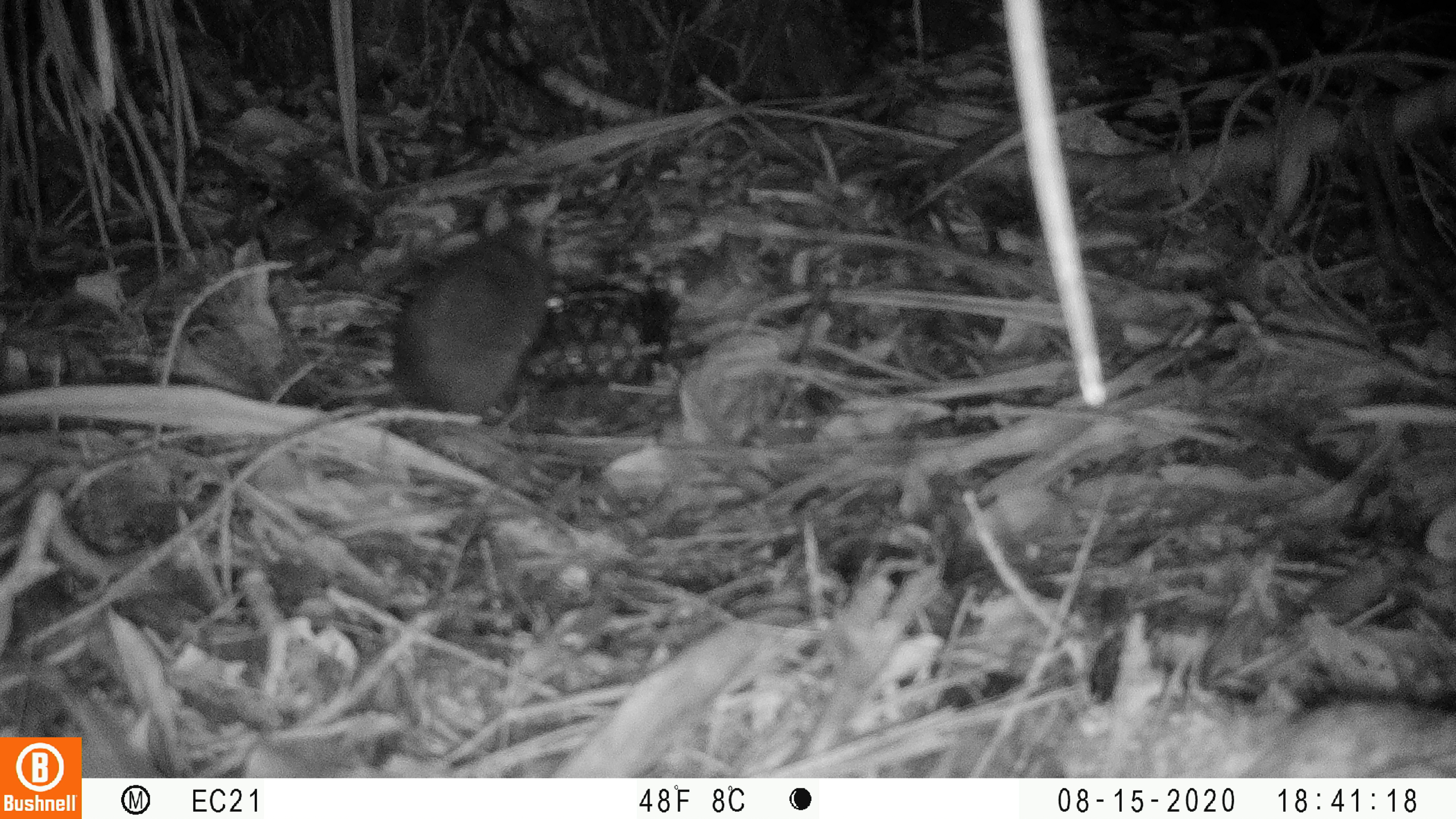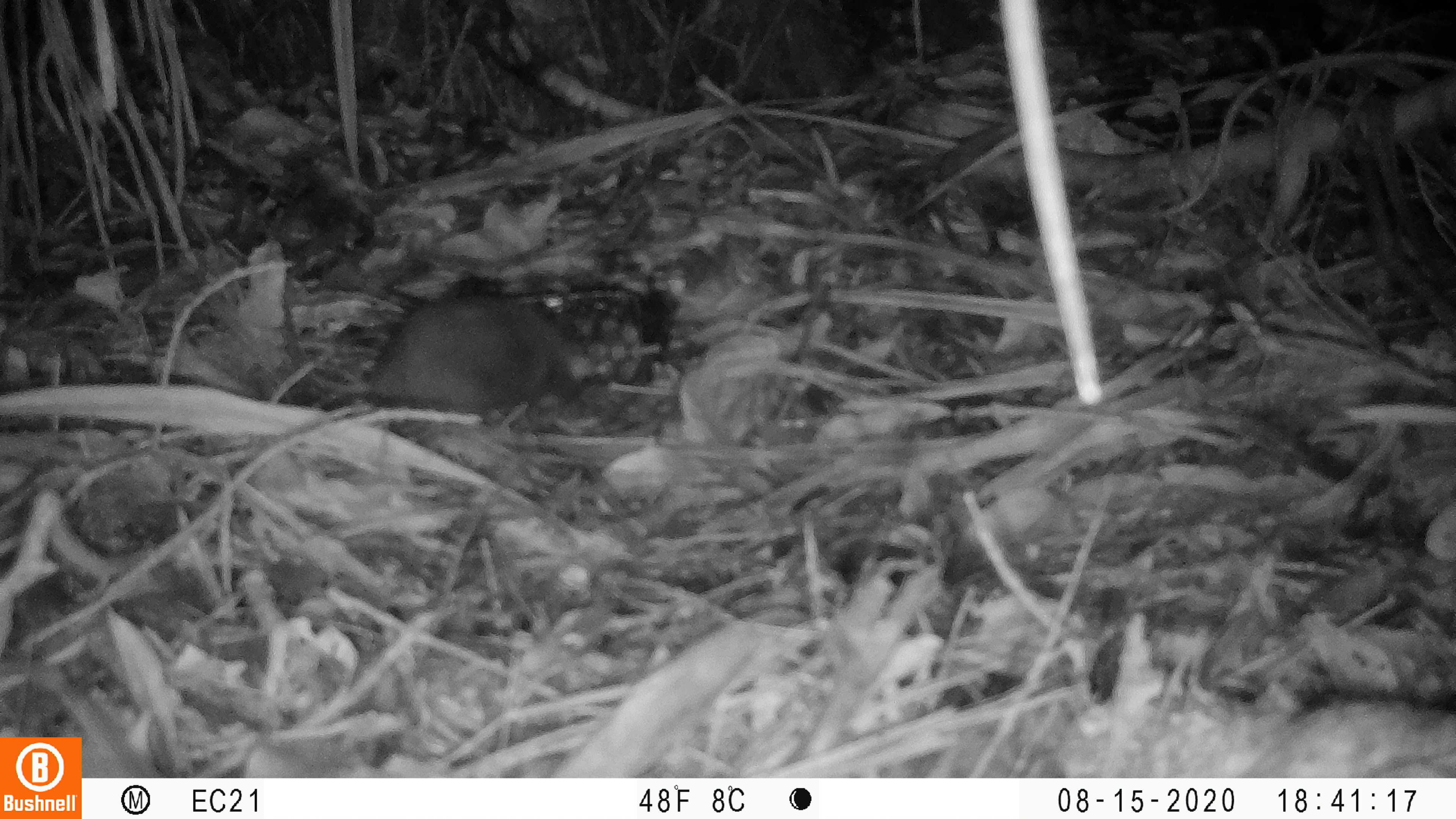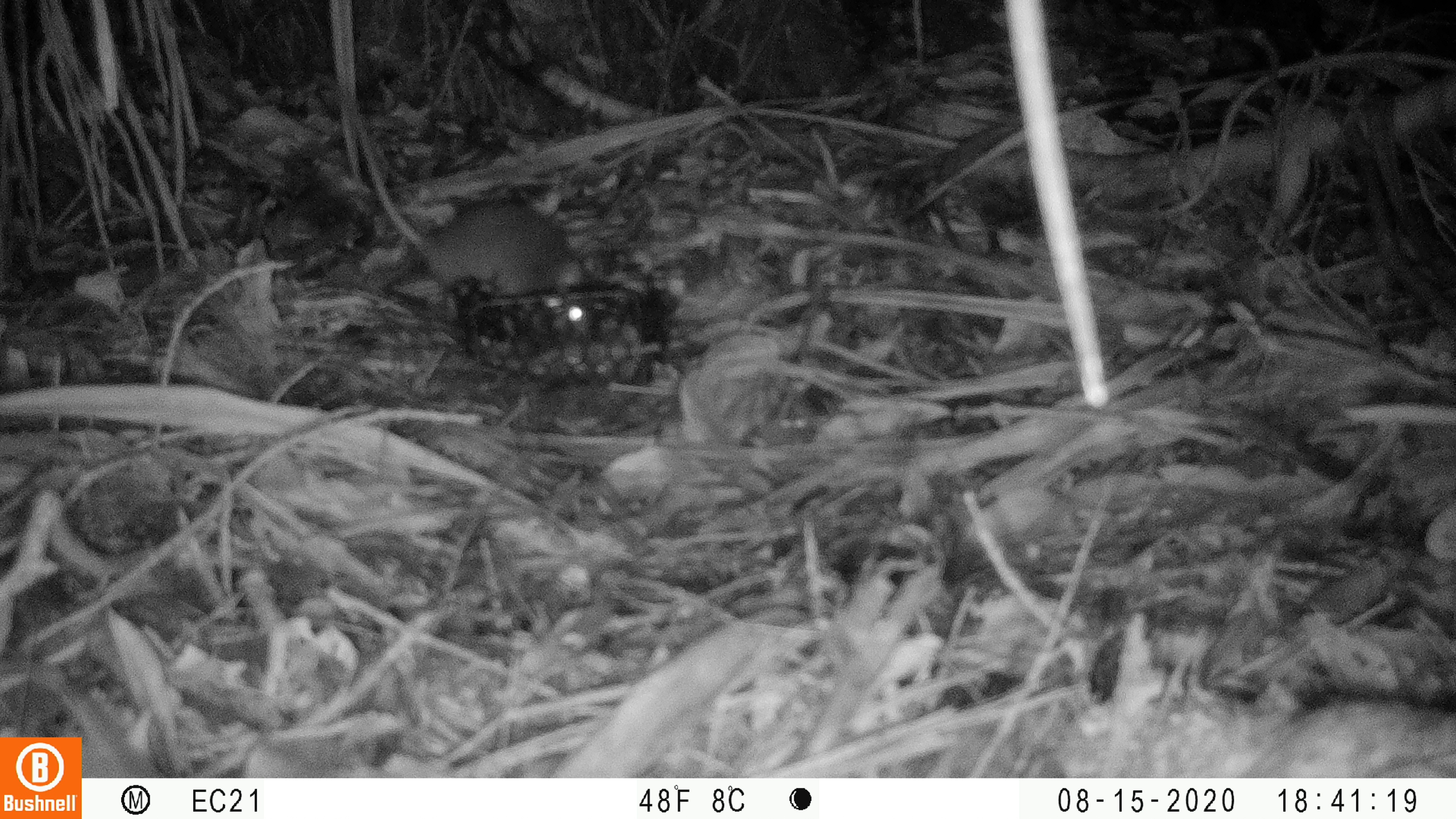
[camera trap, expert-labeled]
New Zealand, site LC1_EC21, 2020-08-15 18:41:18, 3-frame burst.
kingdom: Animalia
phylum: Chordata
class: Mammalia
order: Rodentia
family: Muridae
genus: Rattus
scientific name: Rattus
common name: rat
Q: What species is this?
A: Rat (Rattus).